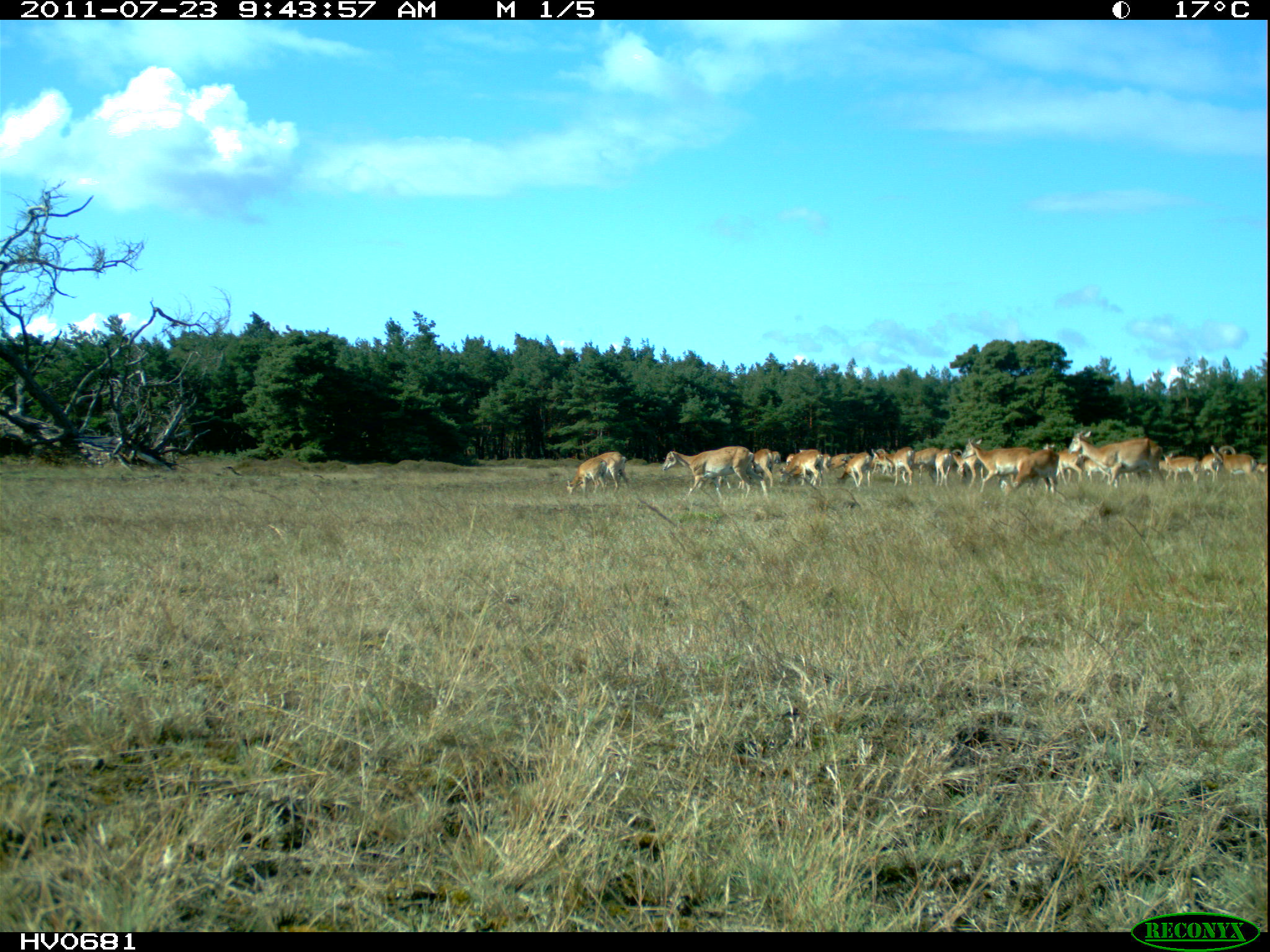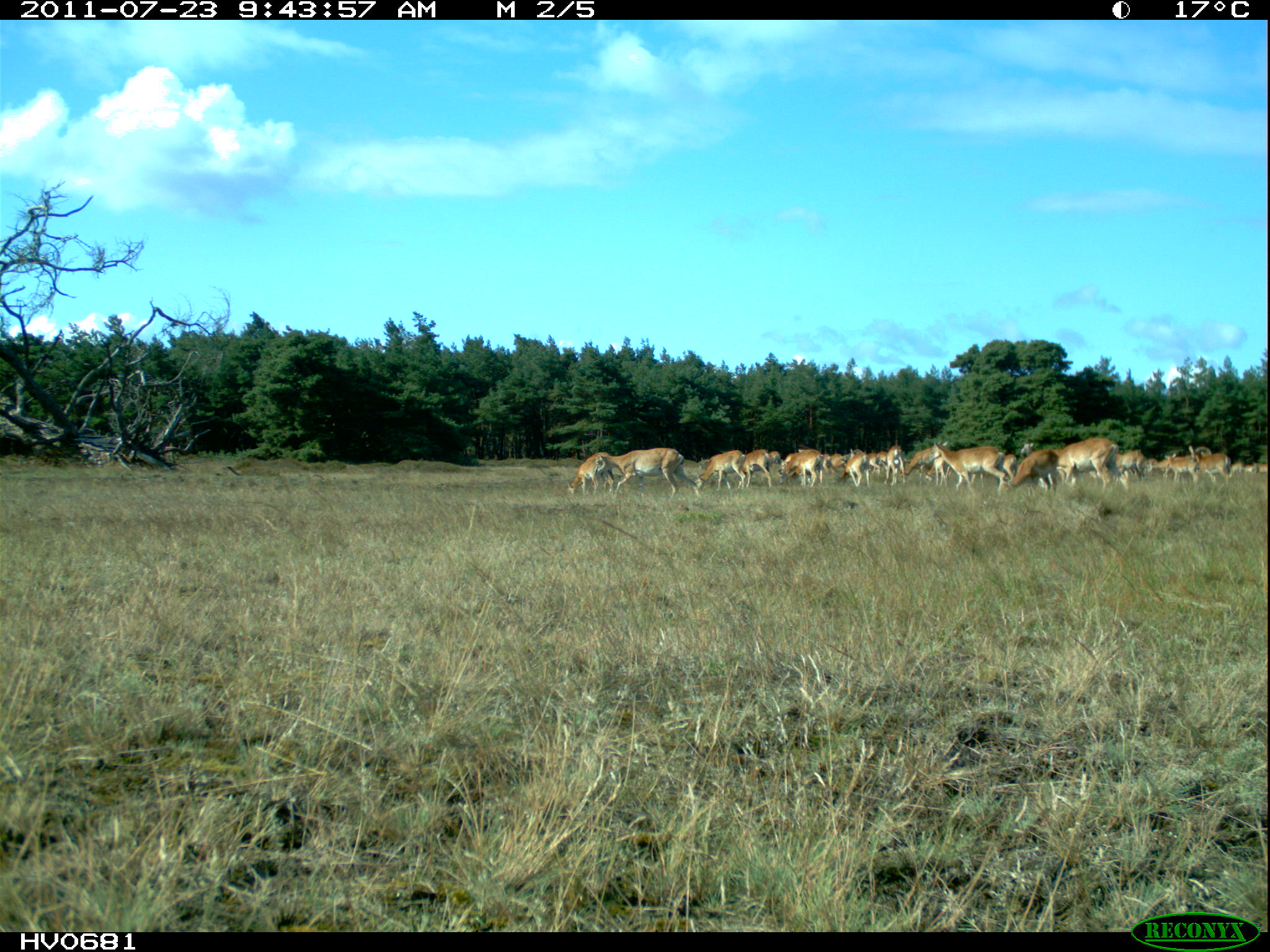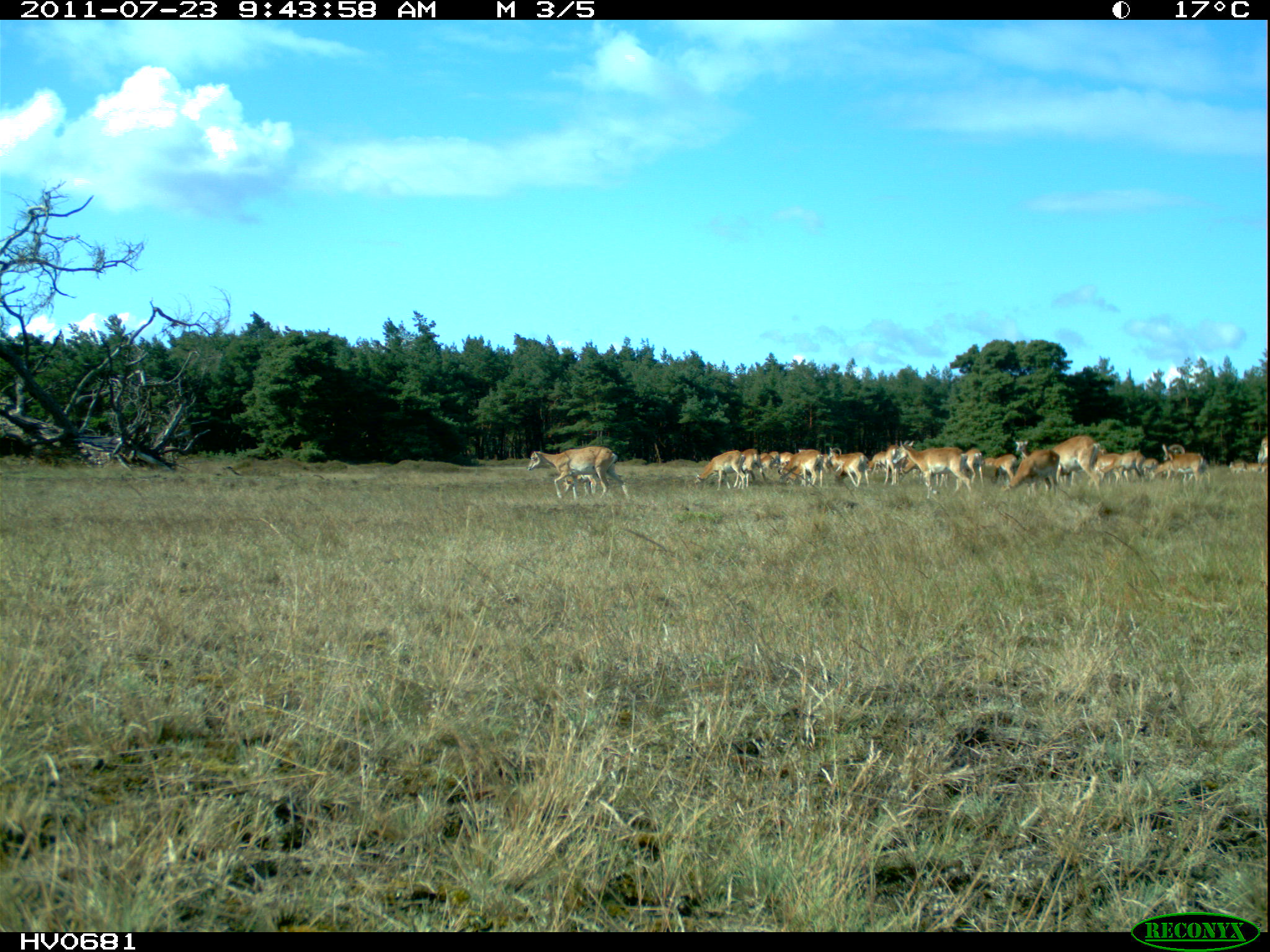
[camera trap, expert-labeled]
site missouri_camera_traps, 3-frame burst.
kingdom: Animalia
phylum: Chordata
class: Mammalia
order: Artiodactyla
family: Bovidae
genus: Ovis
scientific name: Ovis ammon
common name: mouflon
Mouflon (Ovis ammon). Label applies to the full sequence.